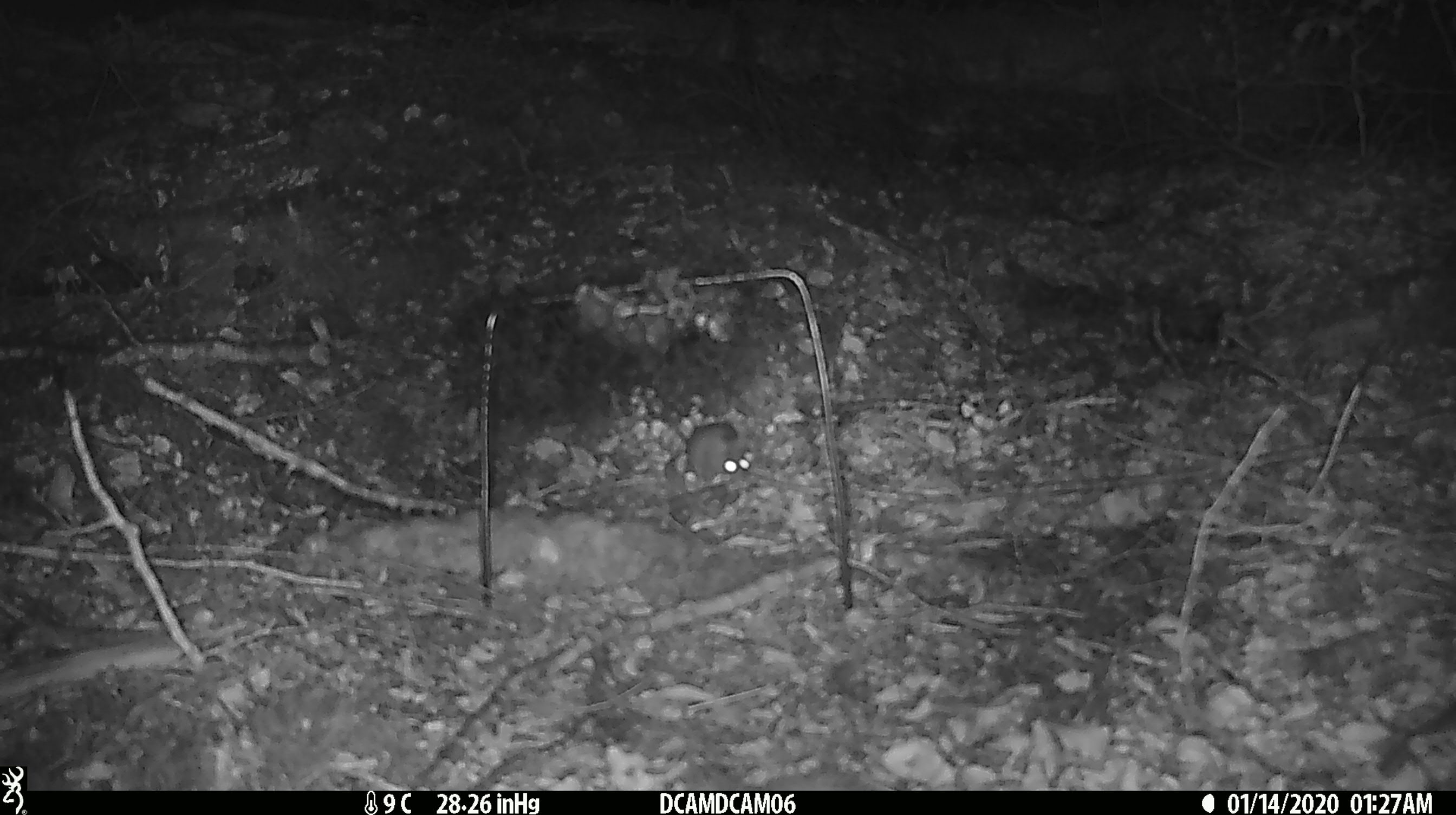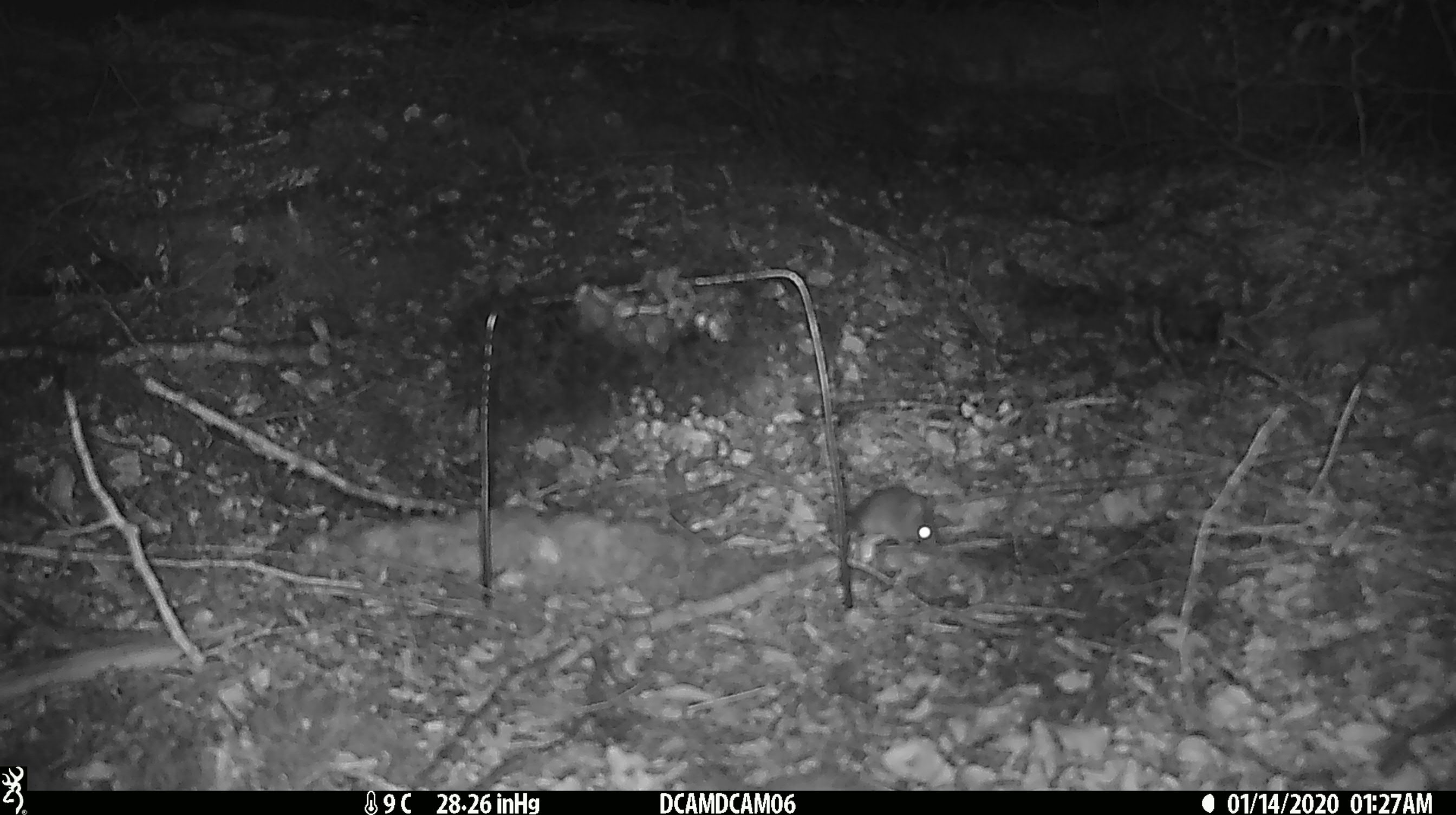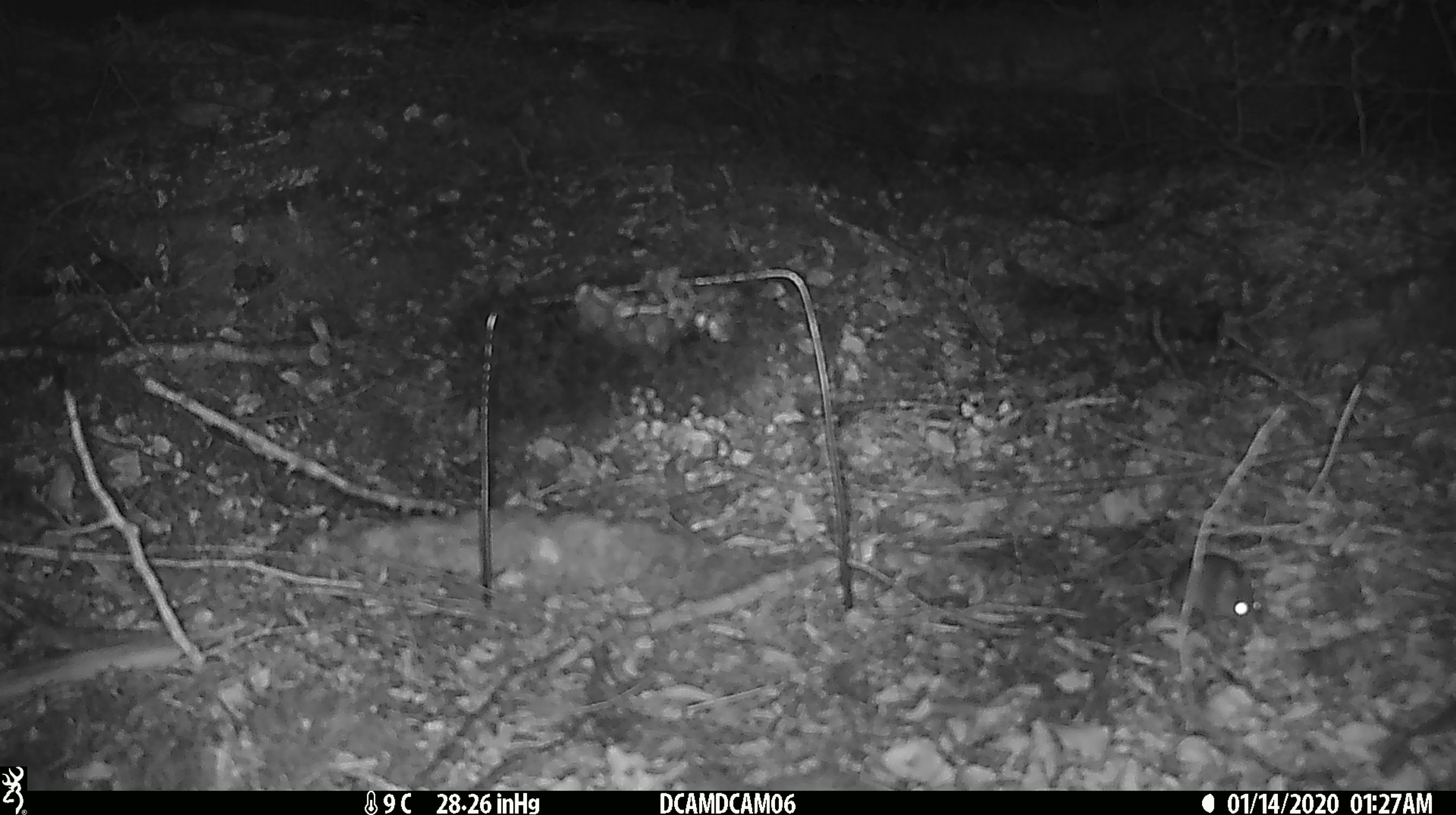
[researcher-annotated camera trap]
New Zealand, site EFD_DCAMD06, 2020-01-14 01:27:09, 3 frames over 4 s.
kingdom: Animalia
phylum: Chordata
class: Mammalia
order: Rodentia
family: Muridae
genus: Mus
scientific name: Mus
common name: mouse